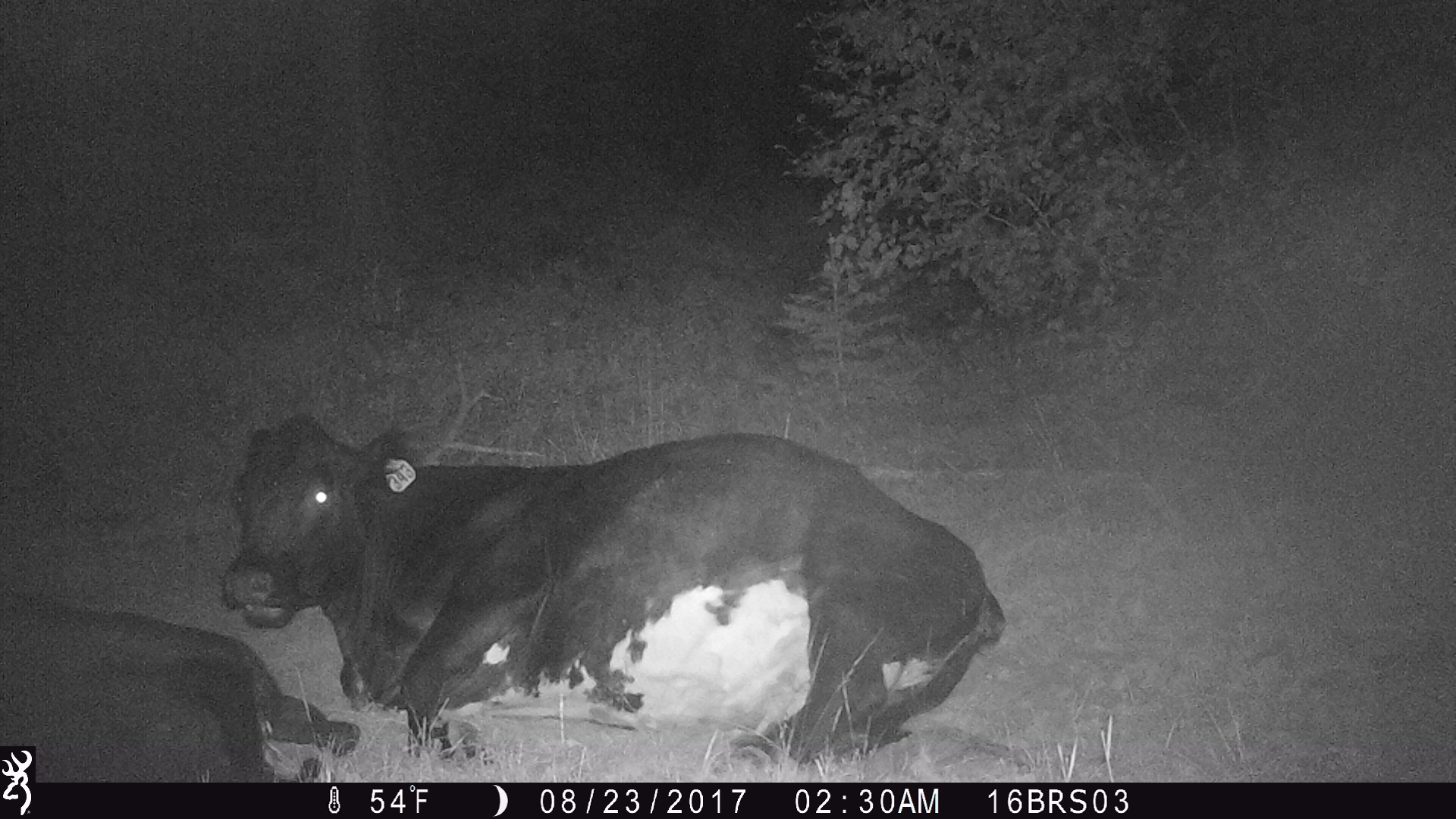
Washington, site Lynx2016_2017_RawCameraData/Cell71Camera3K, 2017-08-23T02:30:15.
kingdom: Animalia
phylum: Chordata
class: Mammalia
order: Artiodactyla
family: Bovidae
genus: Bos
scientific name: Bos taurus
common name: domestic cattle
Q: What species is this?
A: Domestic cattle (Bos taurus).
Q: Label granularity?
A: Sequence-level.